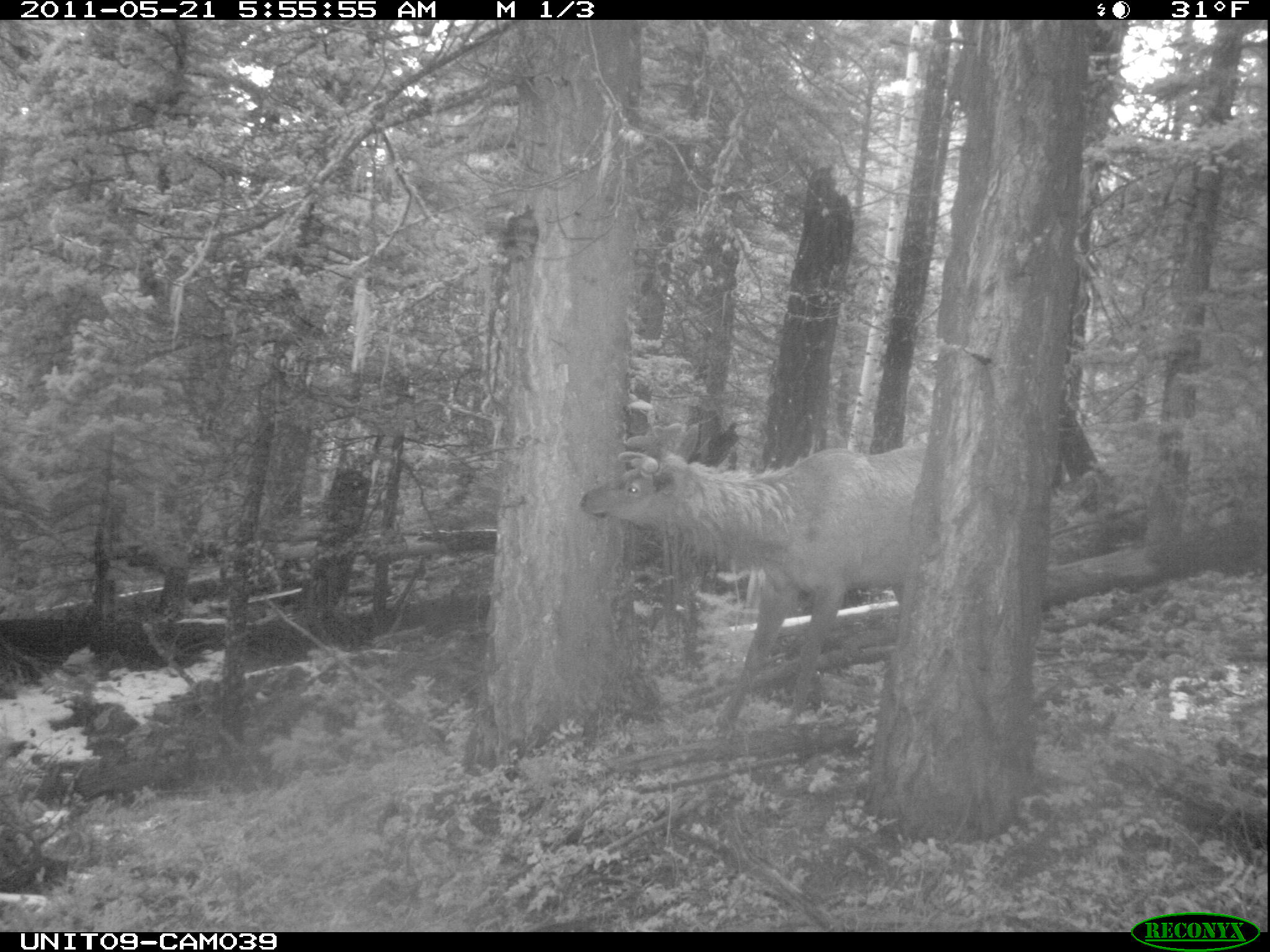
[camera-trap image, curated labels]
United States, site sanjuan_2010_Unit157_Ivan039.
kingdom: Animalia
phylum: Chordata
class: Mammalia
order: Artiodactyla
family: Cervidae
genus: Cervus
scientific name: Cervus elaphus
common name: red deer